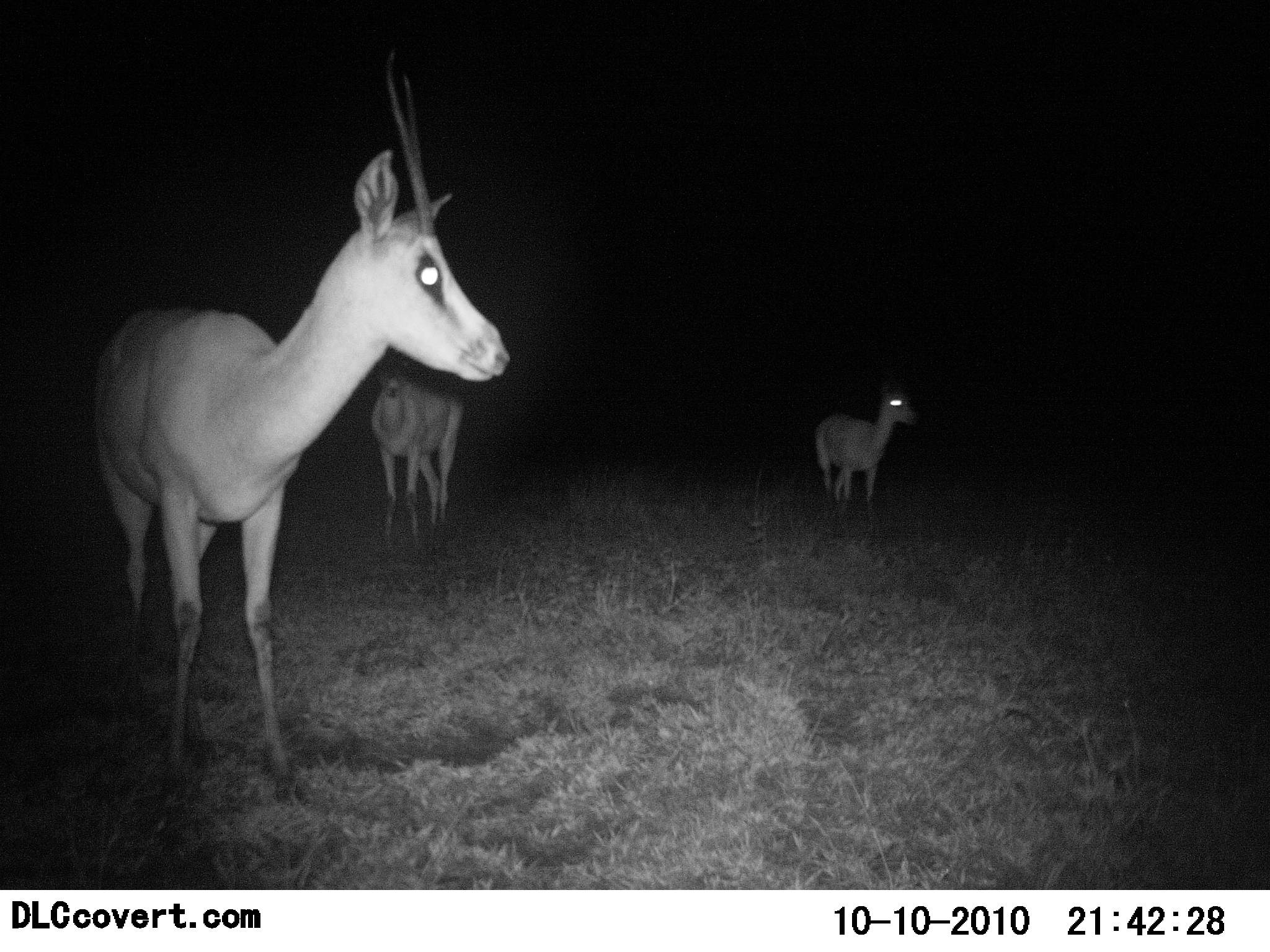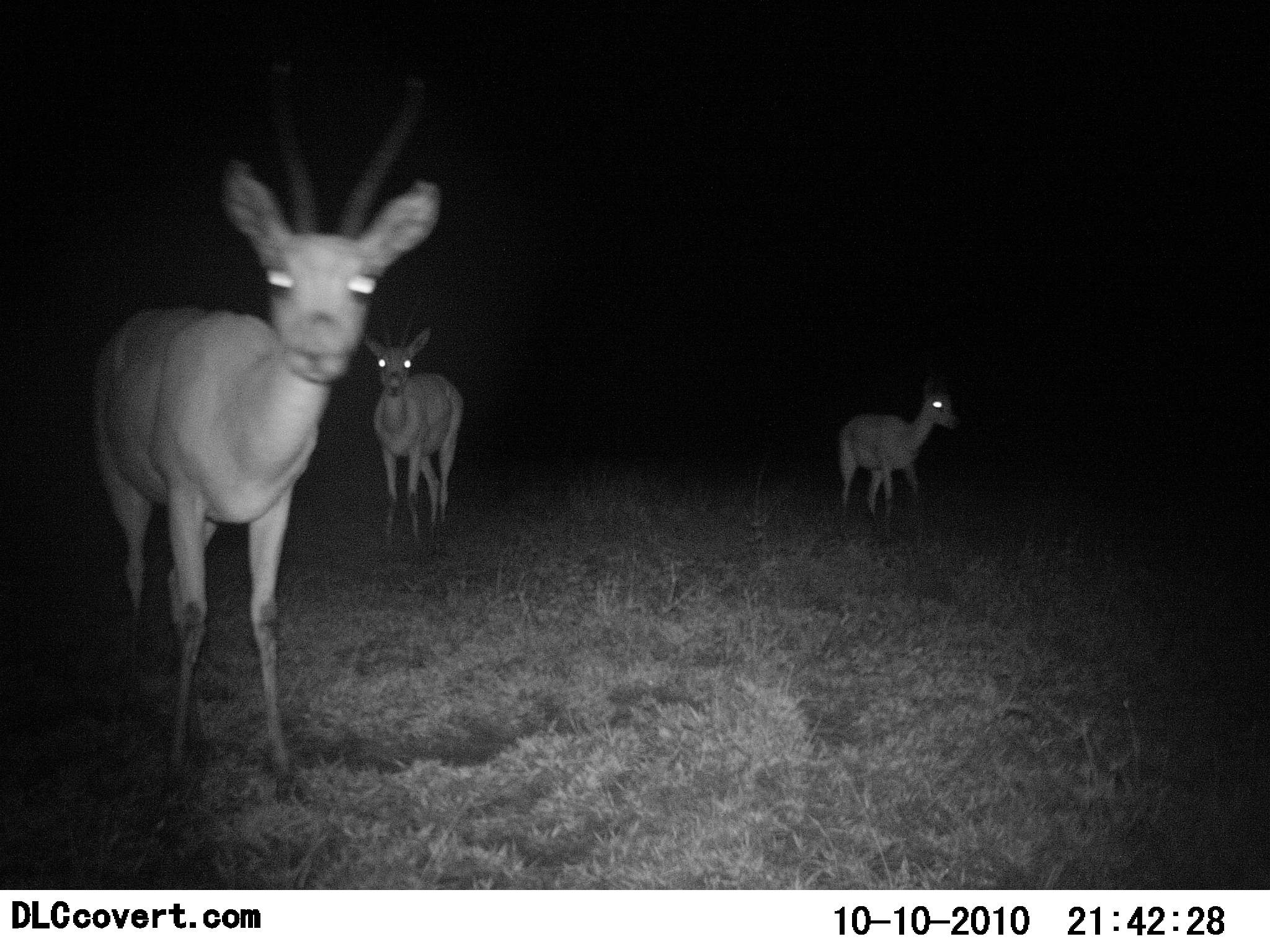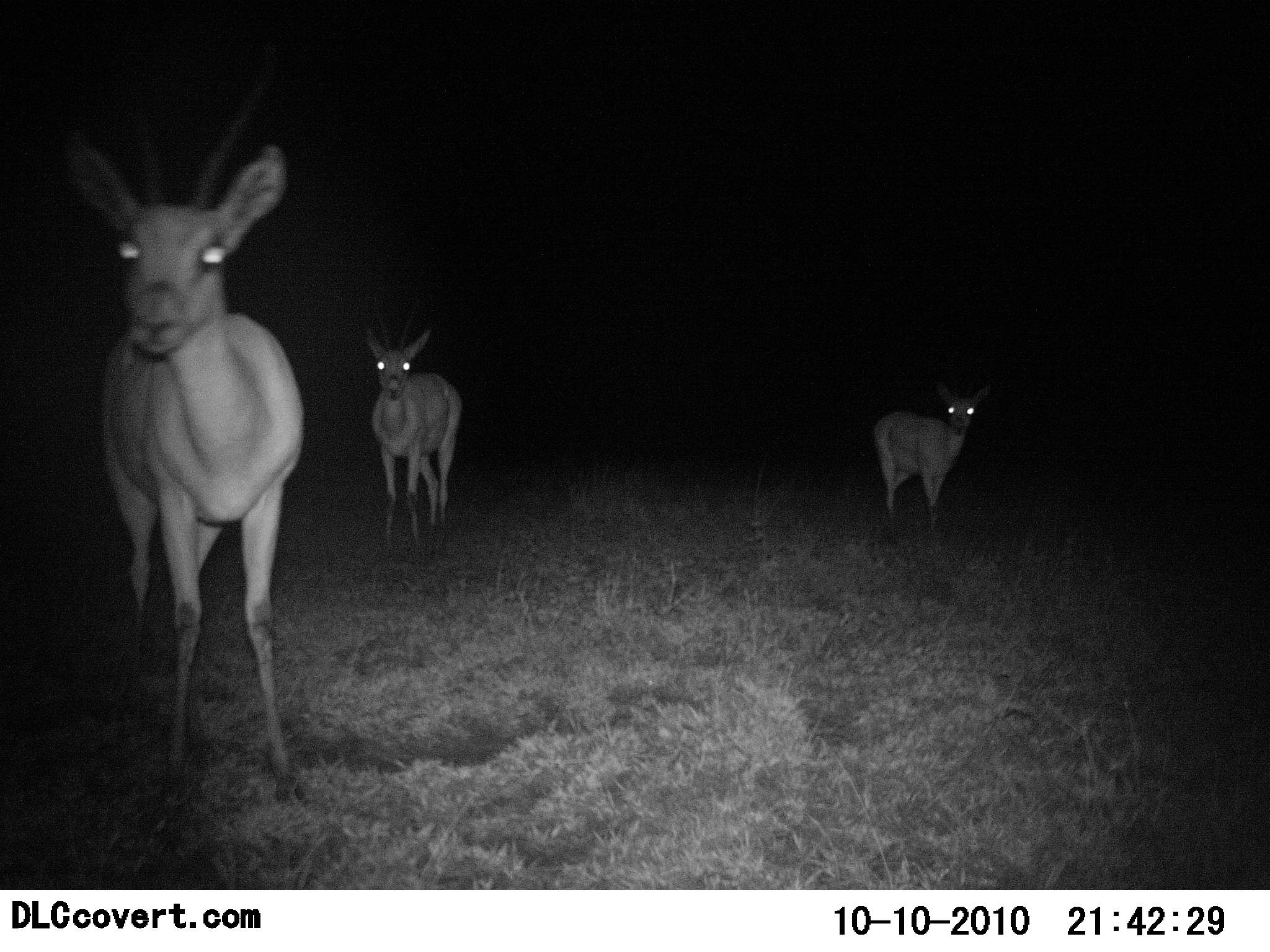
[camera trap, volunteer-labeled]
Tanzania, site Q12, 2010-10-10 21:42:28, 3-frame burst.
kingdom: Animalia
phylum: Chordata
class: Mammalia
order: Artiodactyla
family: Bovidae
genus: Nanger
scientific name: Nanger granti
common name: grant's gazelle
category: gazellegrants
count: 3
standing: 100%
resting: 0%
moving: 55%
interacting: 0%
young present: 0%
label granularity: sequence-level